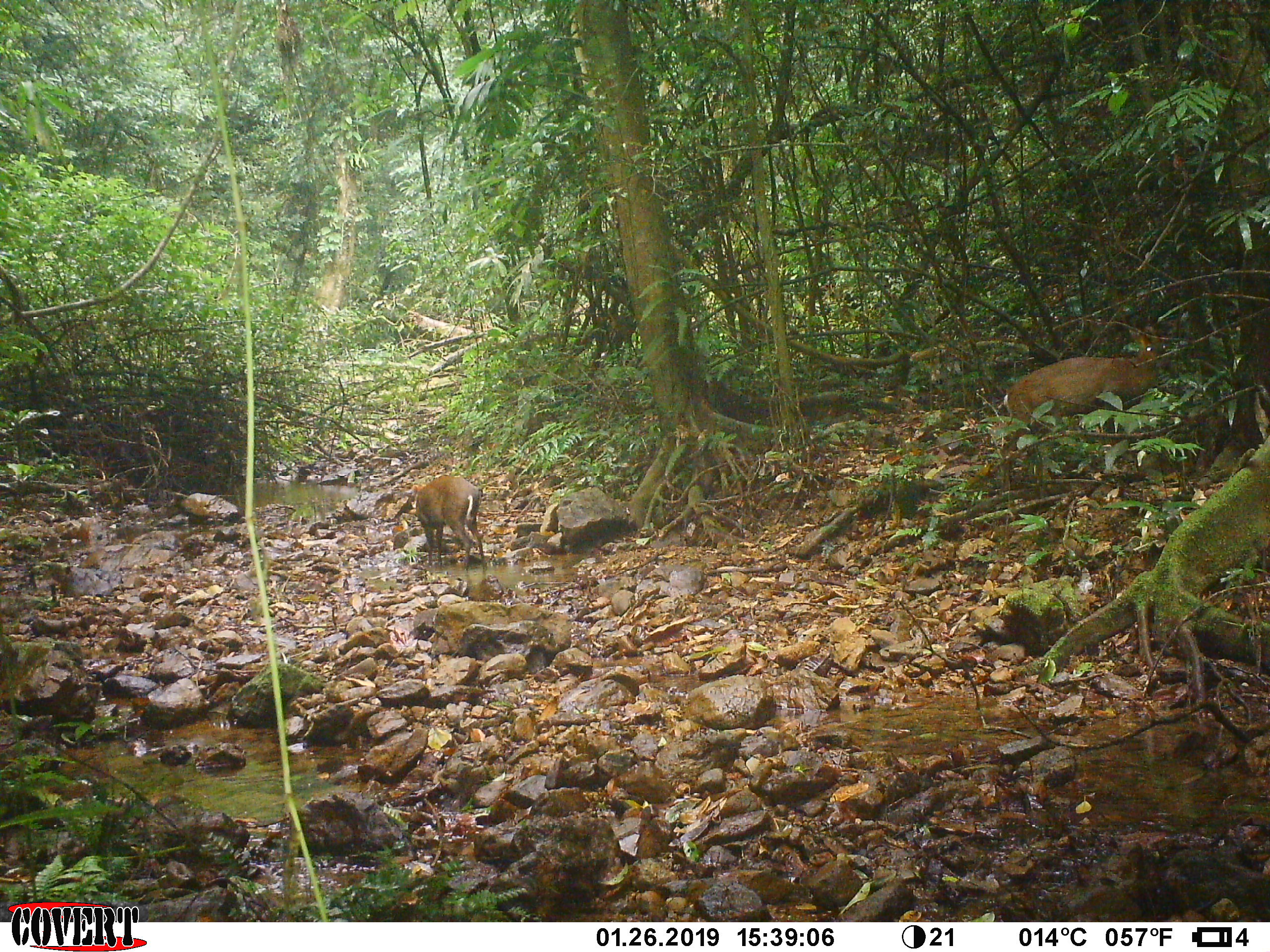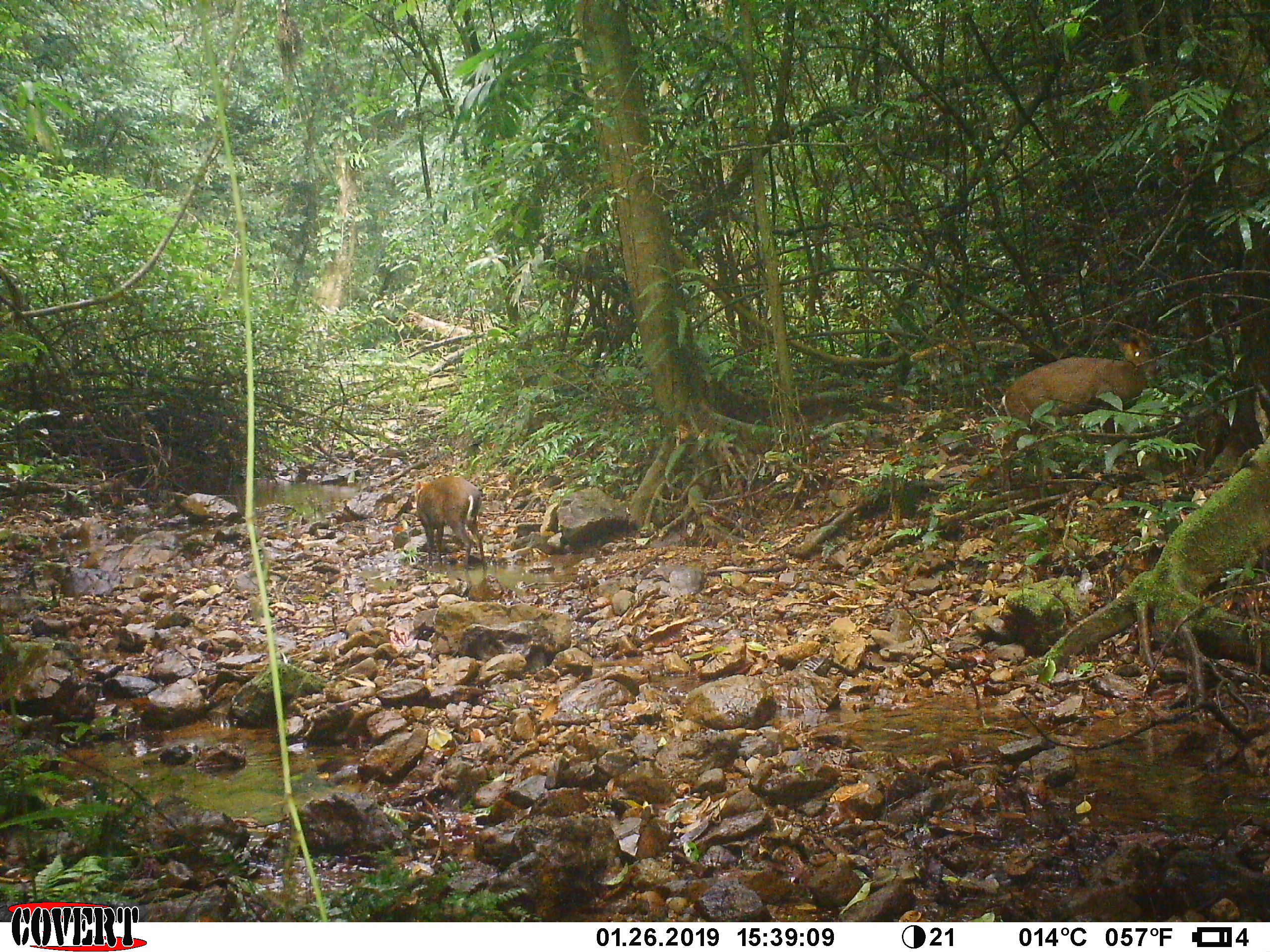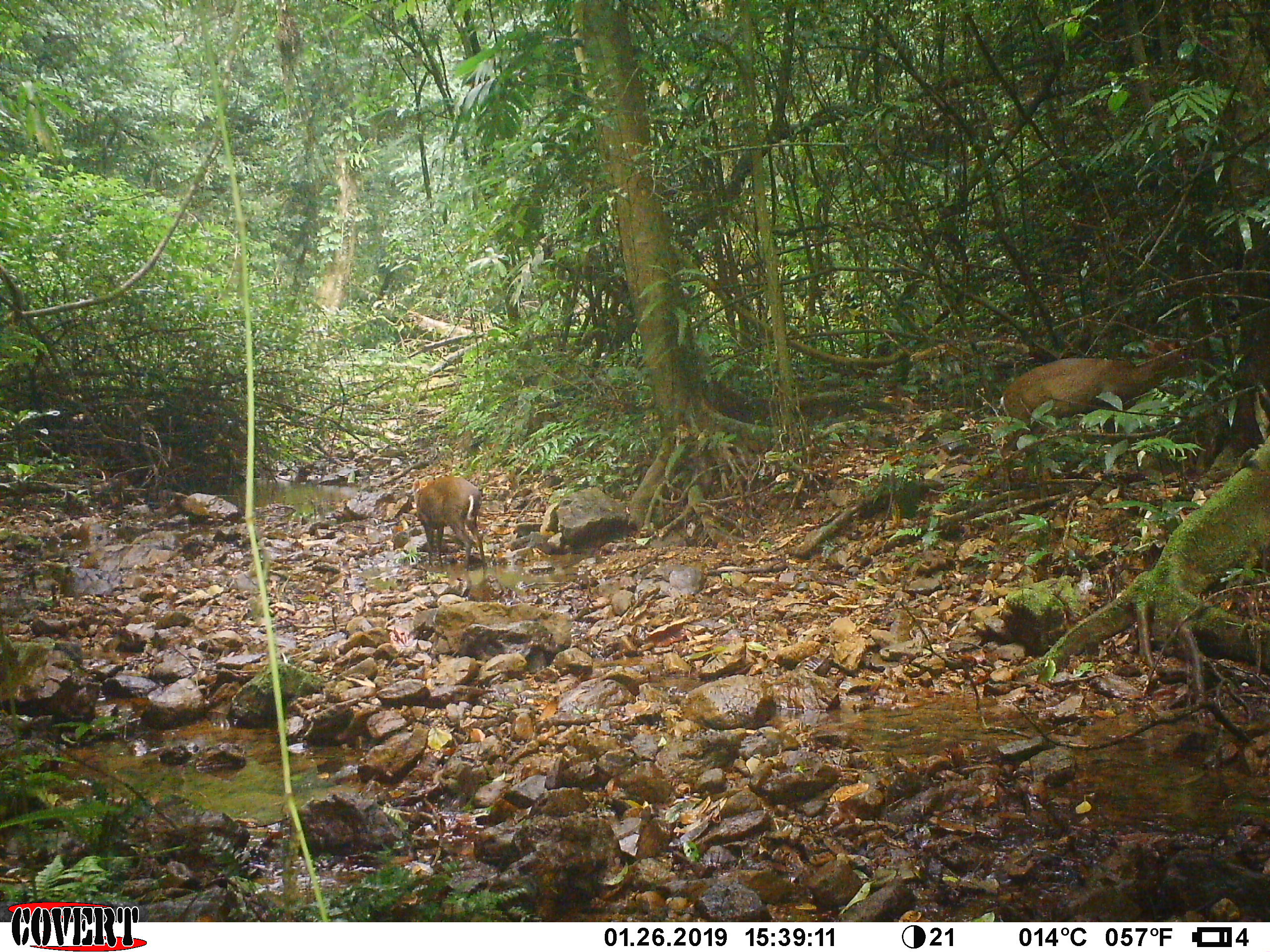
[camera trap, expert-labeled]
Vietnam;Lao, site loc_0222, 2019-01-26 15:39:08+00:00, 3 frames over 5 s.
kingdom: Animalia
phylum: Chordata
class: Mammalia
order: Artiodactyla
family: Cervidae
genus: Muntiacus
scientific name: Muntiacus rooseveltorum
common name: roosevelt's muntjac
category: roosevelts muntjac group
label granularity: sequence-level